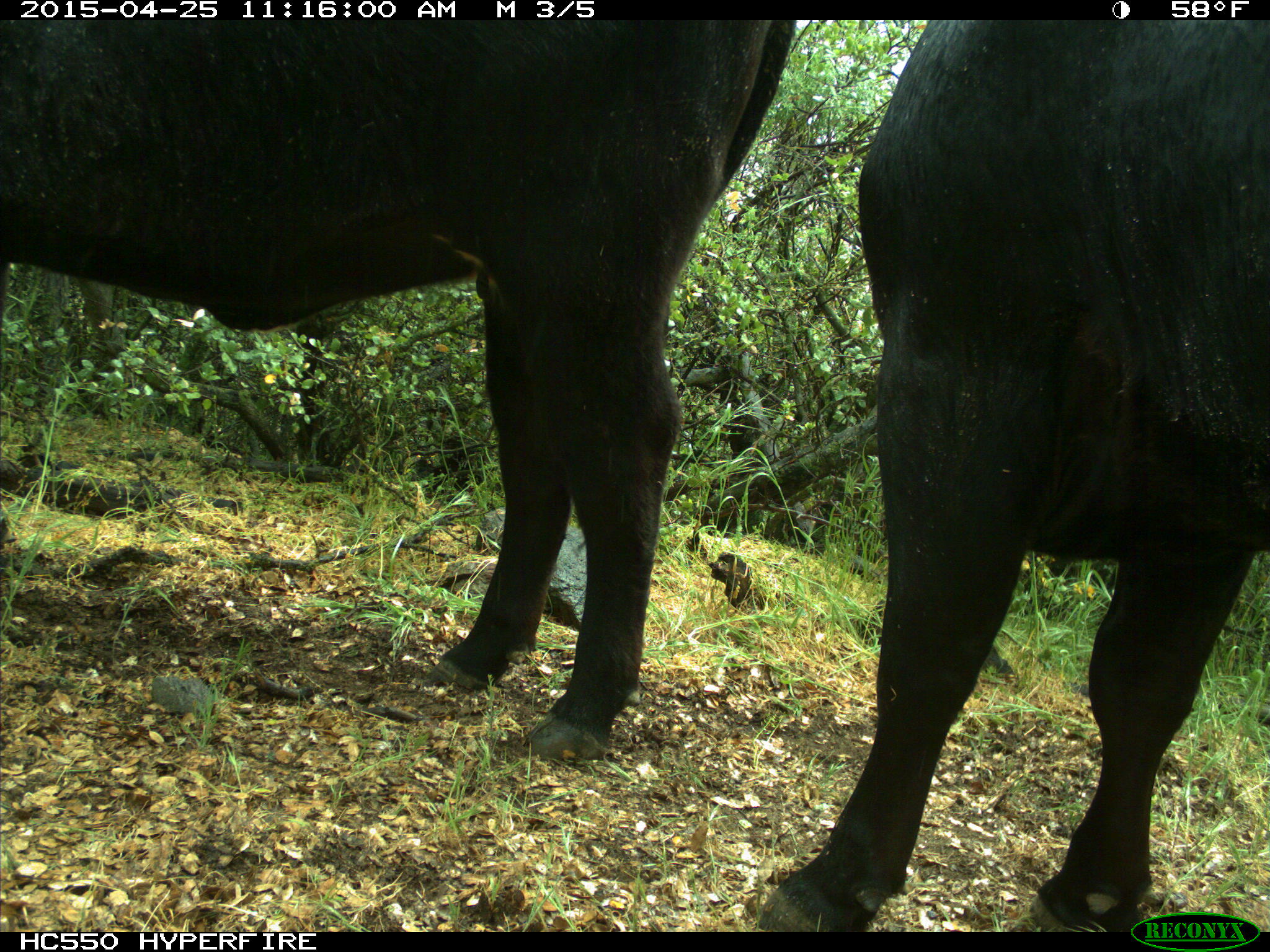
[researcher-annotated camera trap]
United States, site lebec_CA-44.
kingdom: Animalia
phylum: Chordata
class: Mammalia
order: Artiodactyla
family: Suidae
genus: Sus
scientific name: Sus scrofa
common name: wild boar